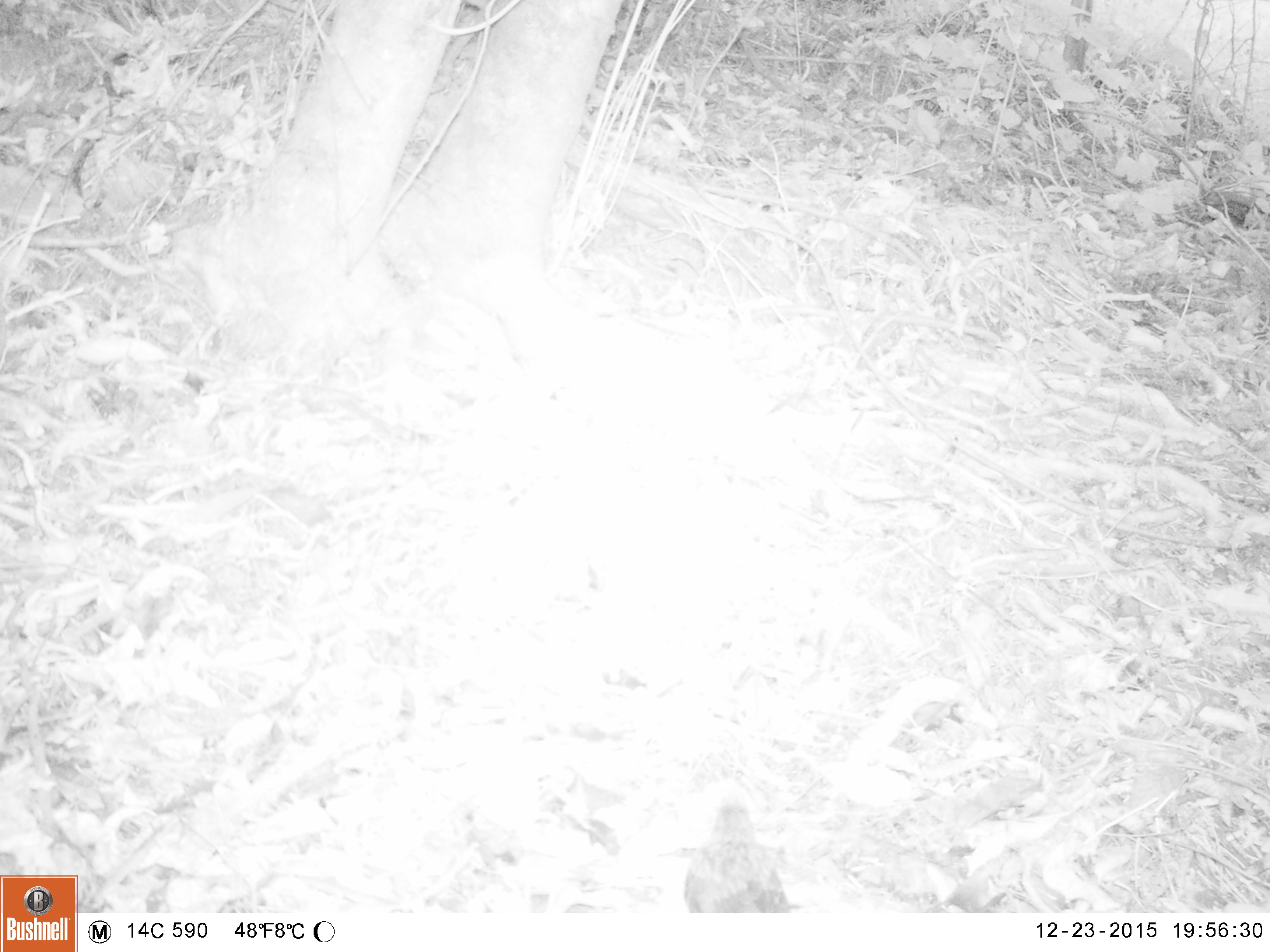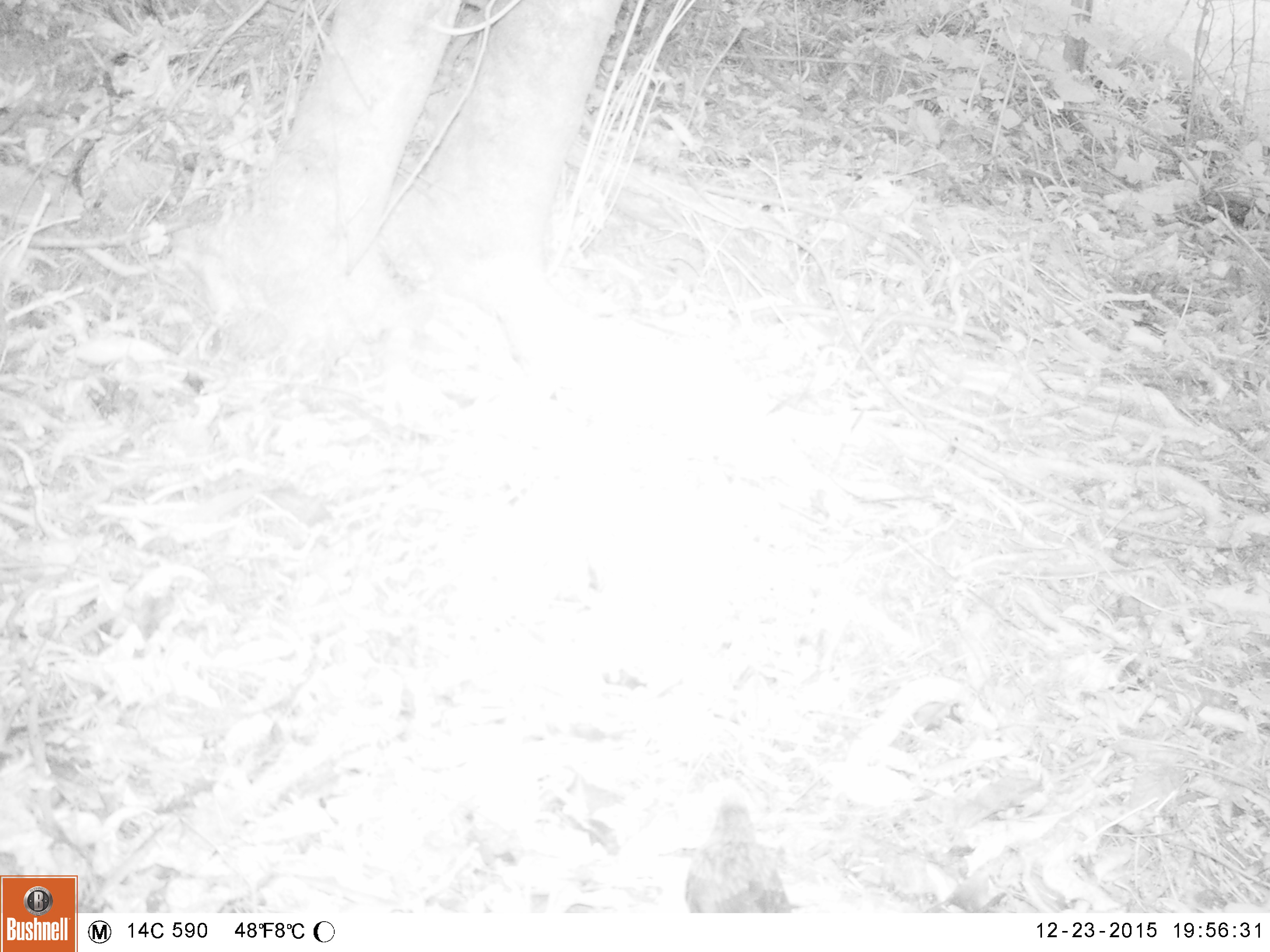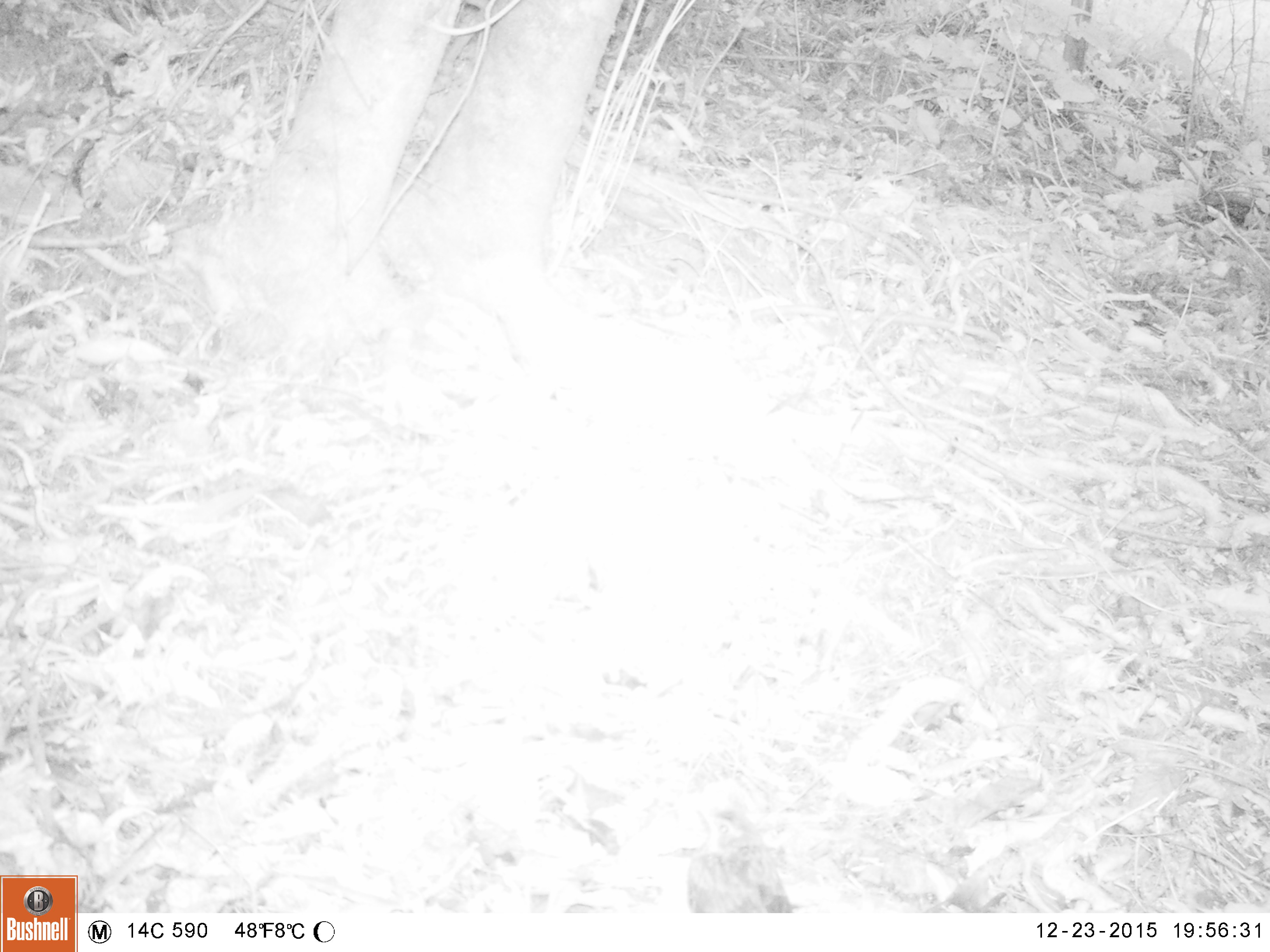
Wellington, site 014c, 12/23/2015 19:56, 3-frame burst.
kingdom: Animalia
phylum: Chordata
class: Aves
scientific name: Aves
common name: bird